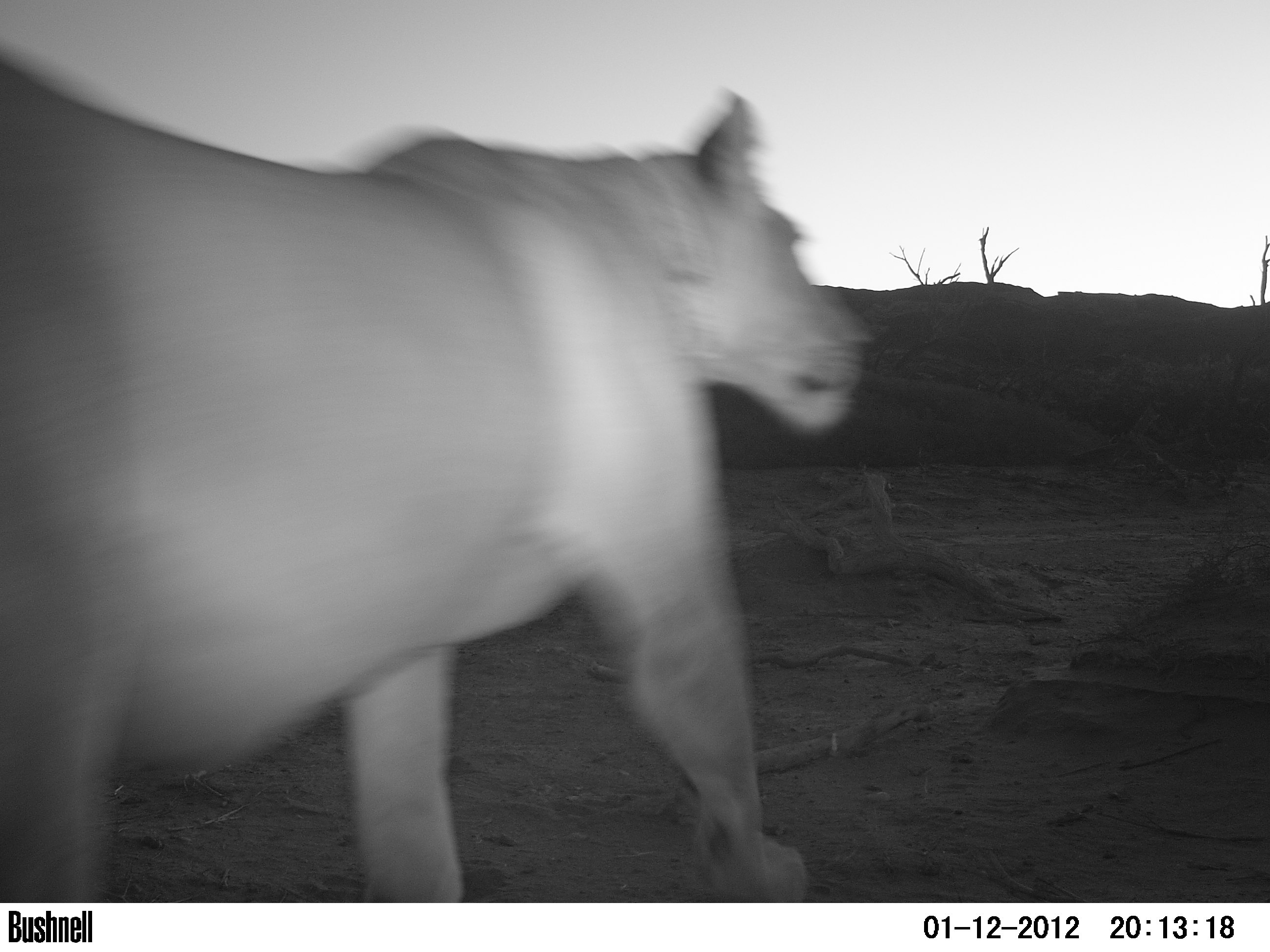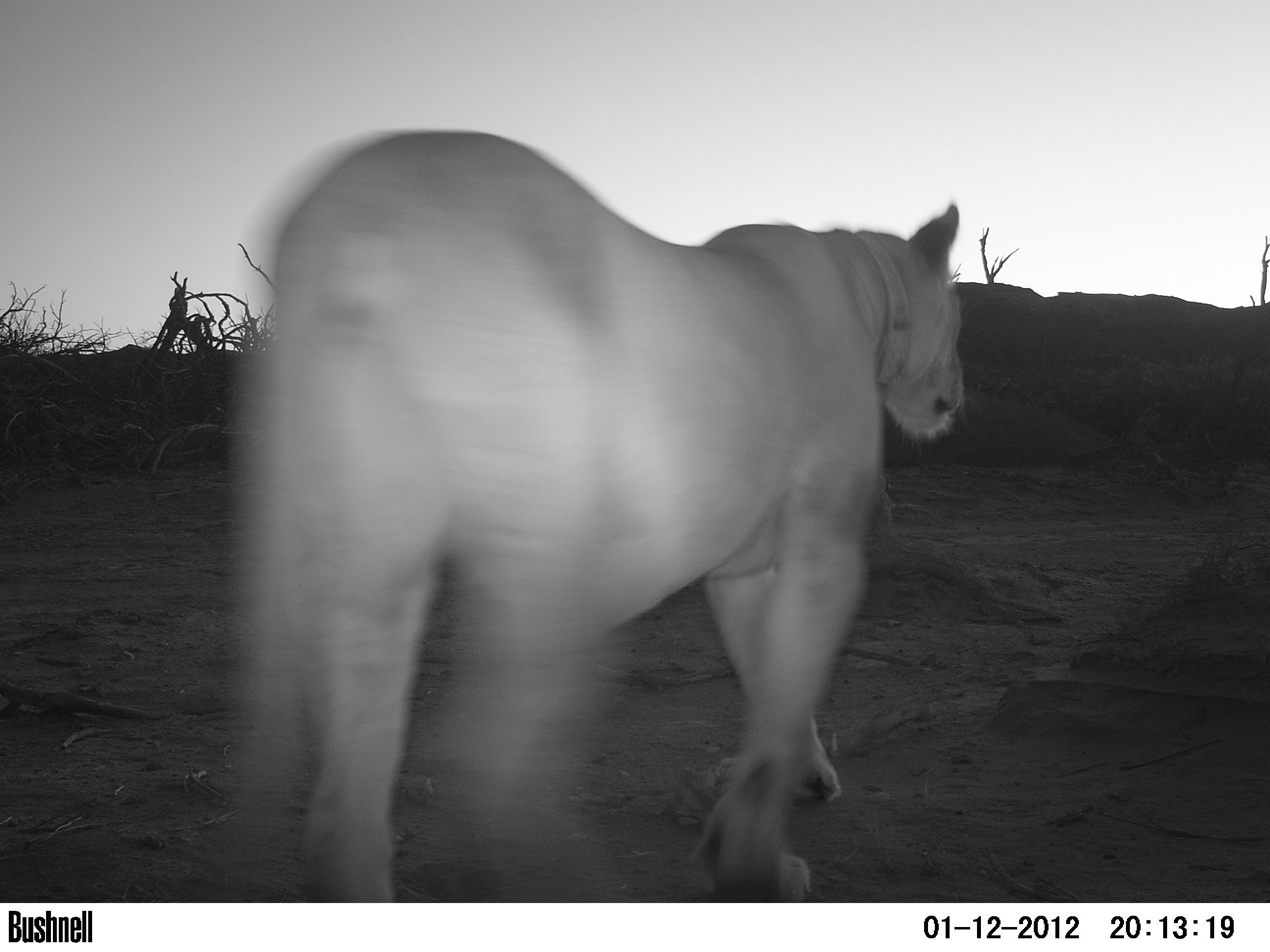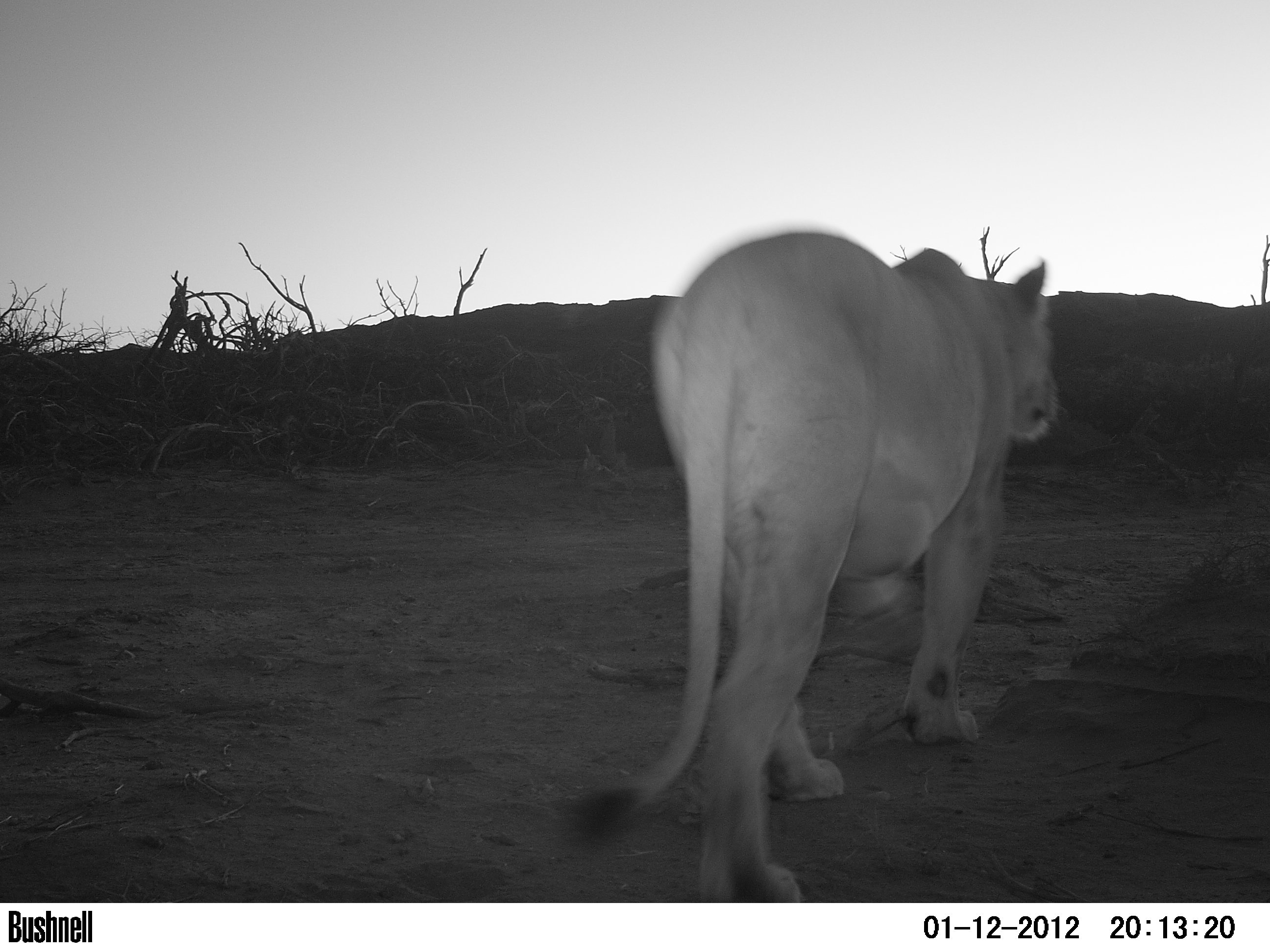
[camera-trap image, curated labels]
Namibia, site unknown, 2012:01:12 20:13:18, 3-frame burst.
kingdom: Animalia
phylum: Chordata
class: Mammalia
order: Carnivora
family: Felidae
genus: Panthera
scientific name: Panthera leo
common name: lion